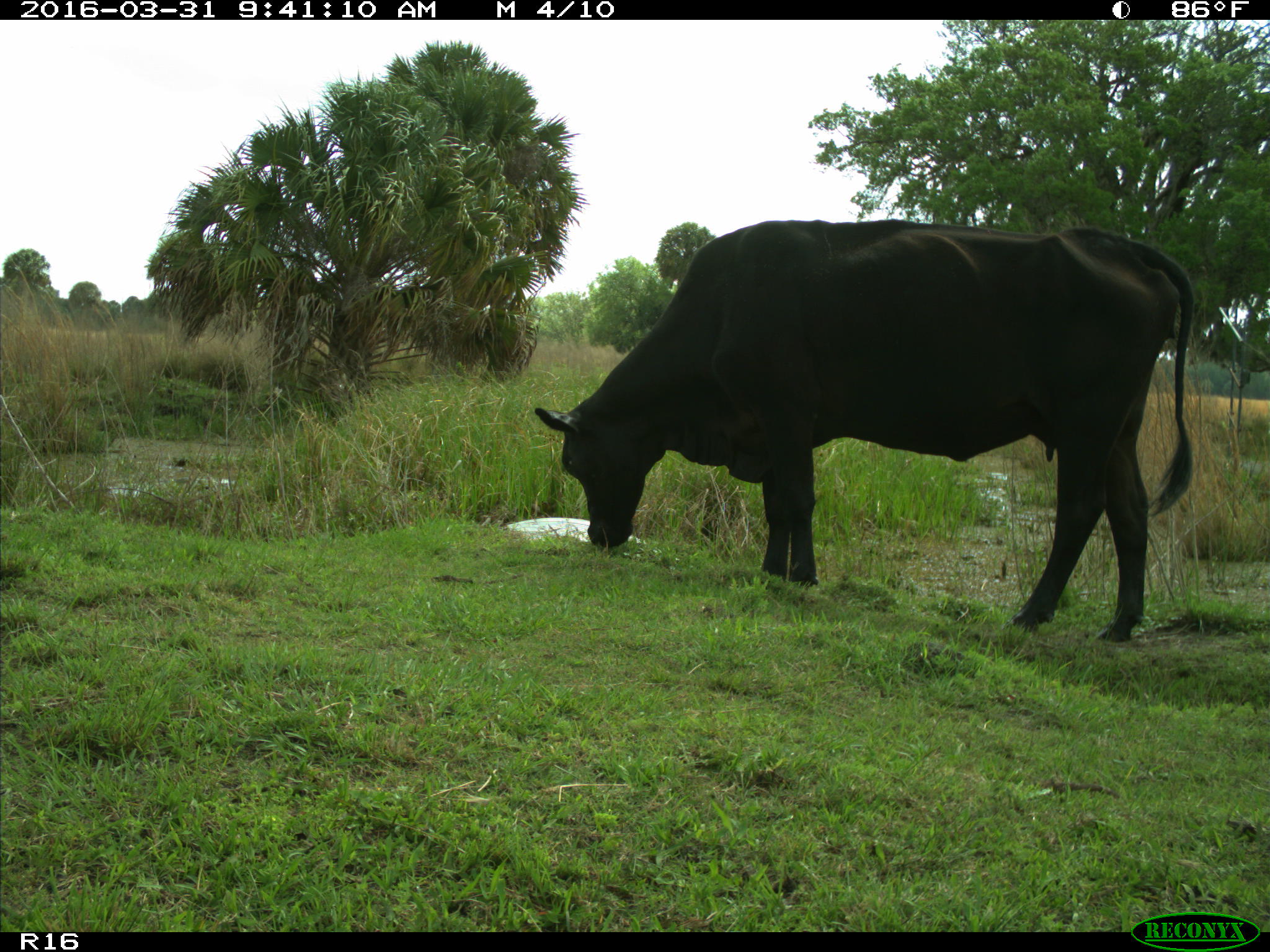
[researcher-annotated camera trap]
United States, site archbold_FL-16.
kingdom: Animalia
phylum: Chordata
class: Mammalia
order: Artiodactyla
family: Bovidae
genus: Bos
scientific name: Bos taurus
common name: domestic cow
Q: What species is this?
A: Bos taurus (domestic cow).